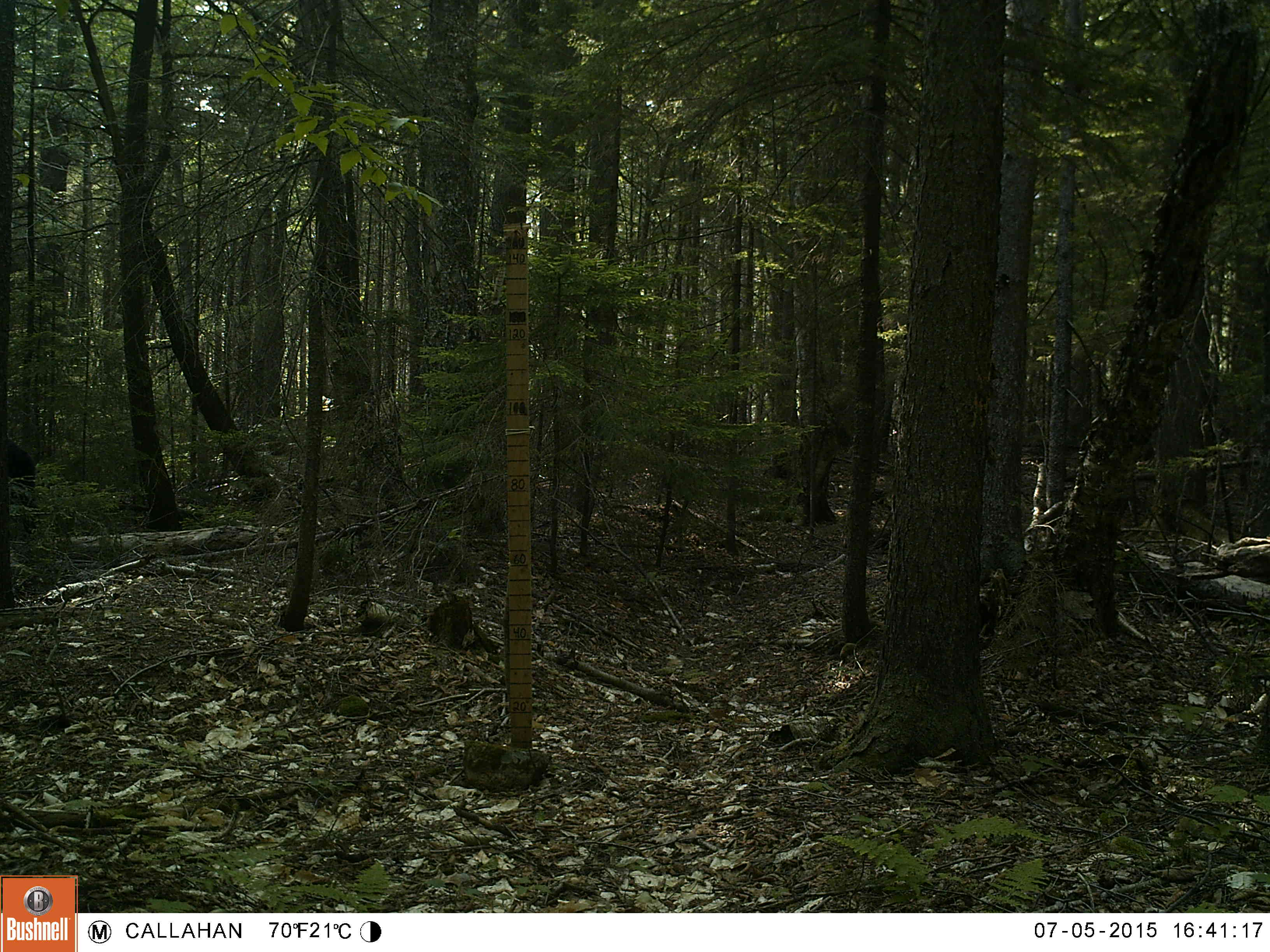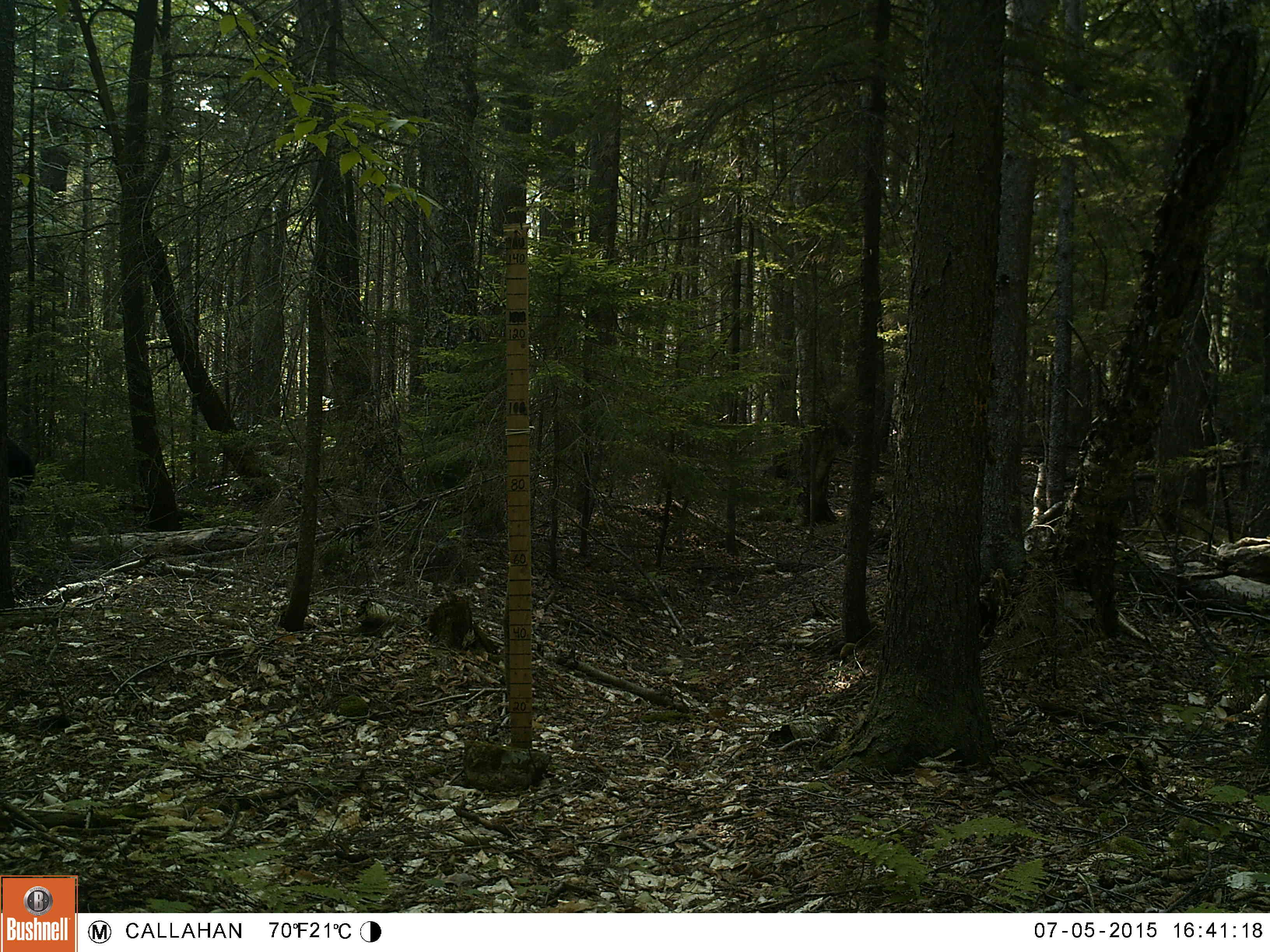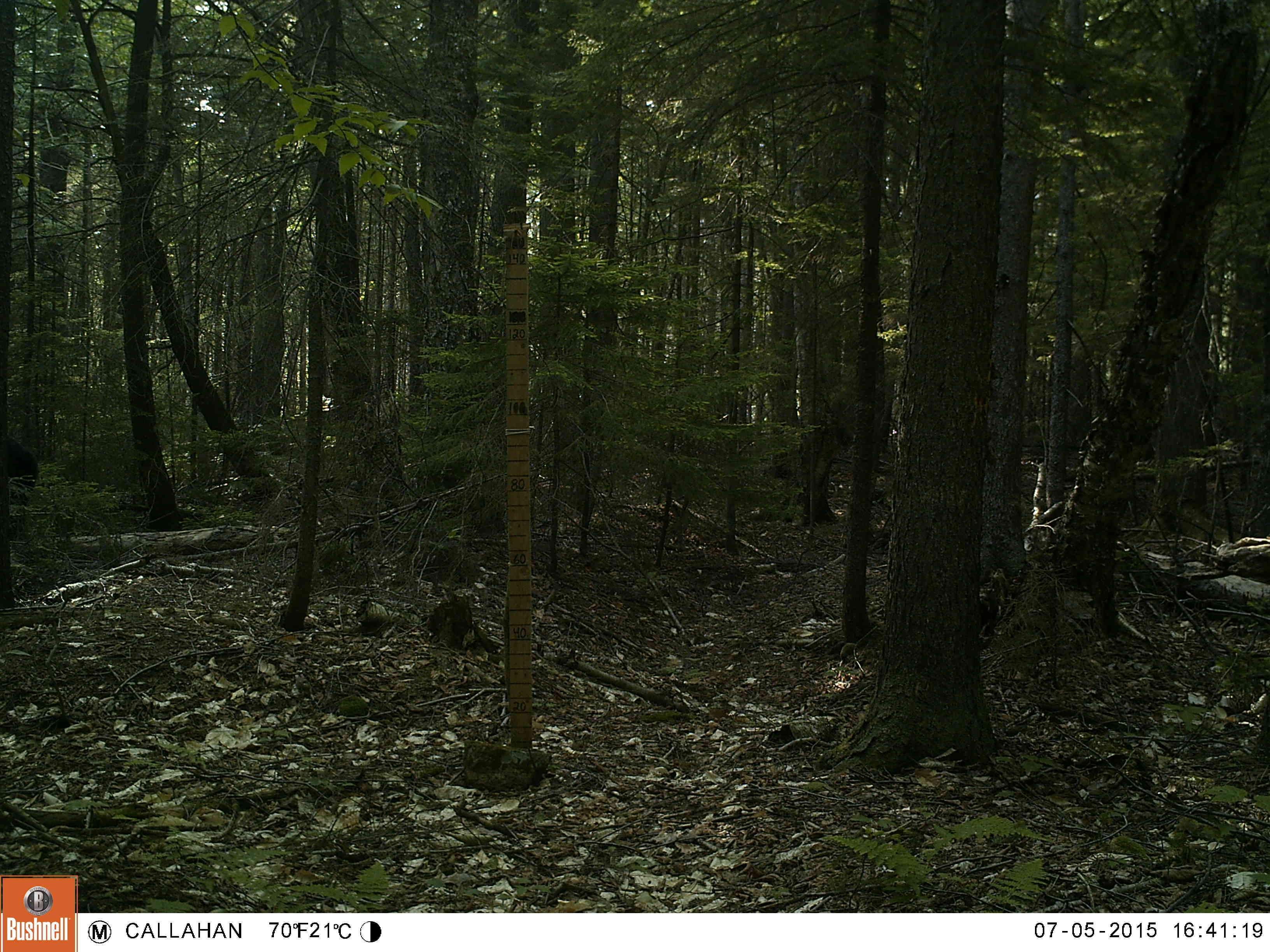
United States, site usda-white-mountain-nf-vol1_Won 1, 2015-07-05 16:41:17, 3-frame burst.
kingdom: Animalia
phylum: Chordata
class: Mammalia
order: Carnivora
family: Ursidae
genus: Ursus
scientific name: Ursus americanus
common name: black bear